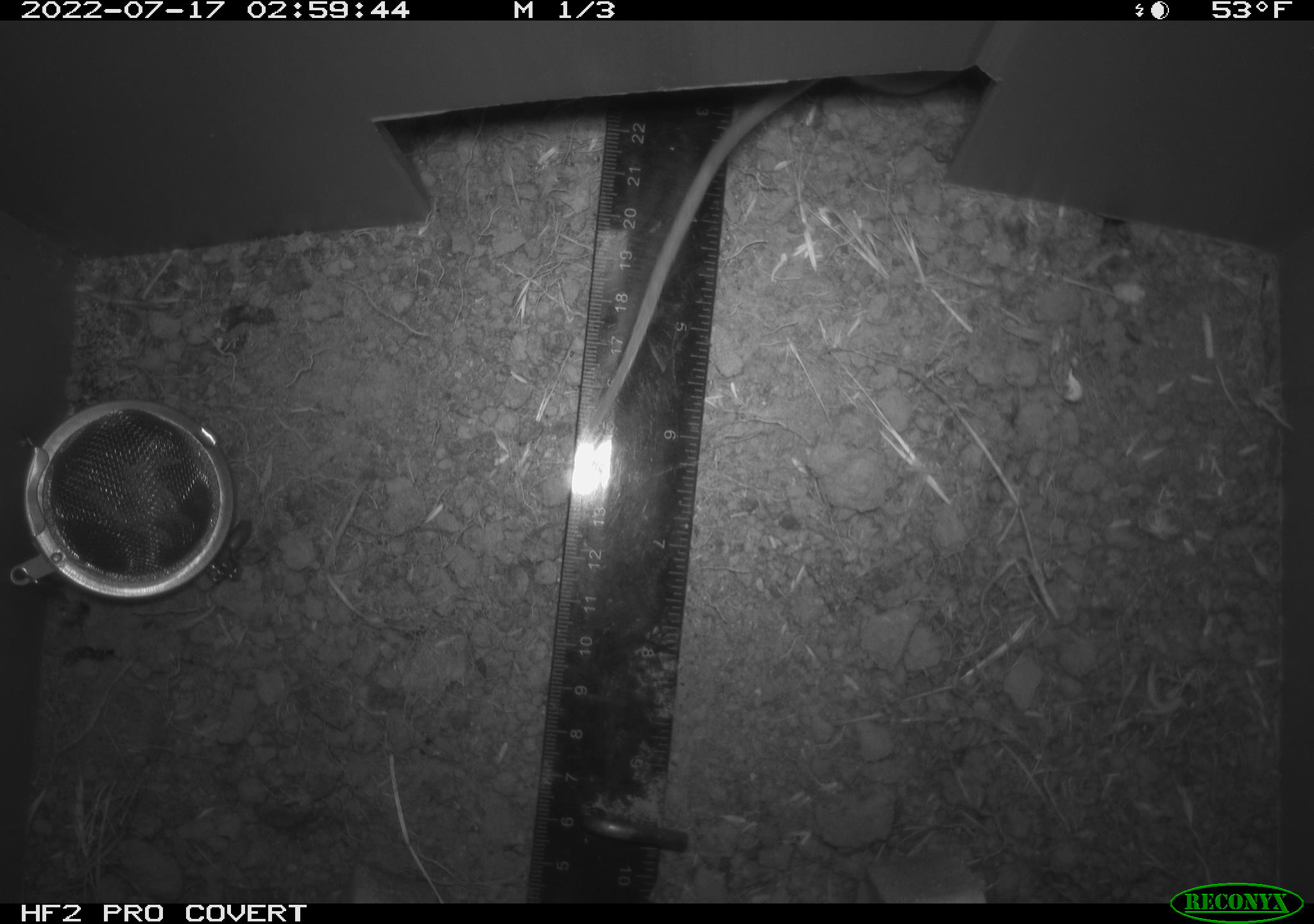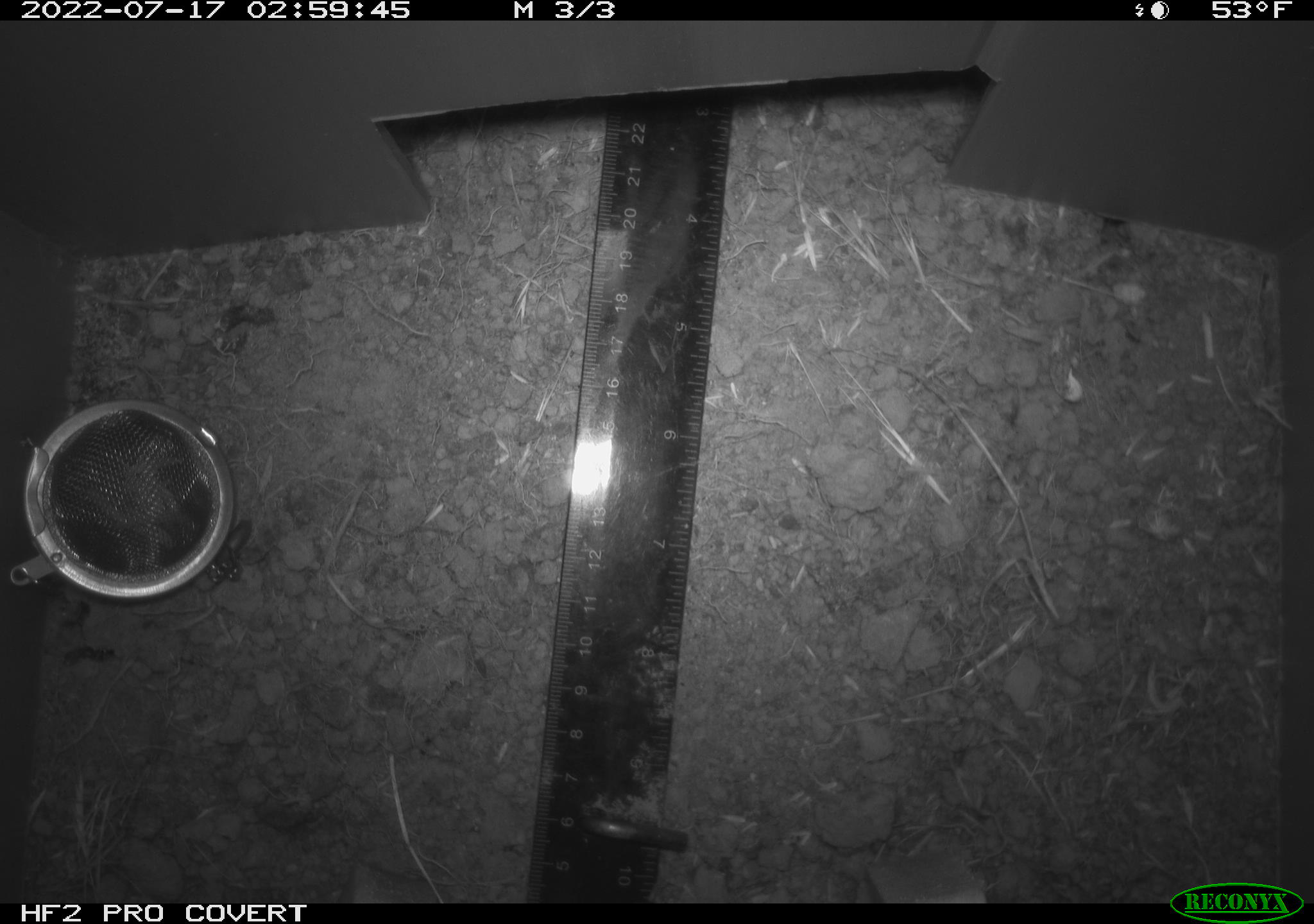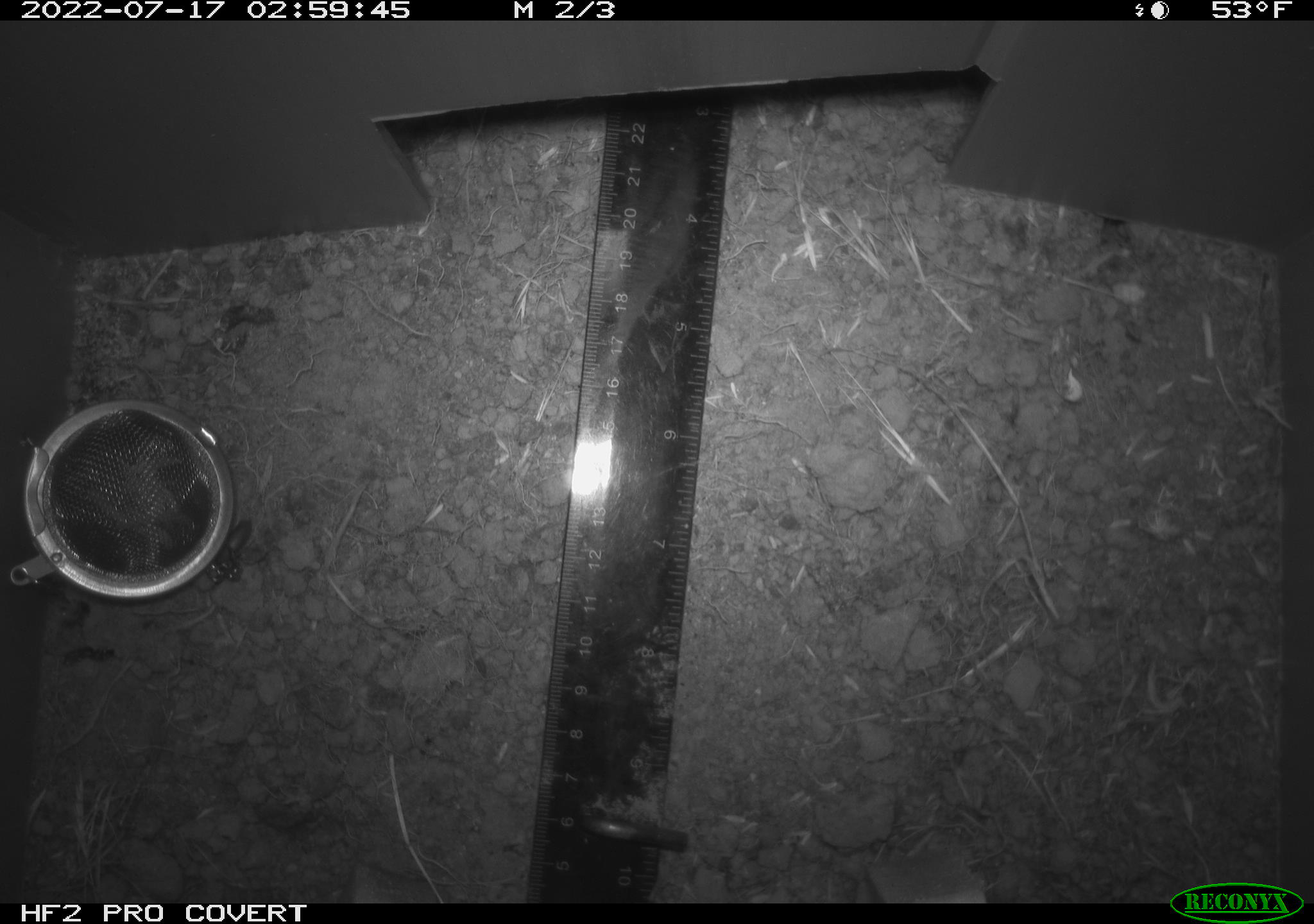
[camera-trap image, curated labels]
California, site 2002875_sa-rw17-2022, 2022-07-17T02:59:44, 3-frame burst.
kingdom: Animalia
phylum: Chordata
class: Mammalia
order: Rodentia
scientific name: Rodentia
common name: mouse species